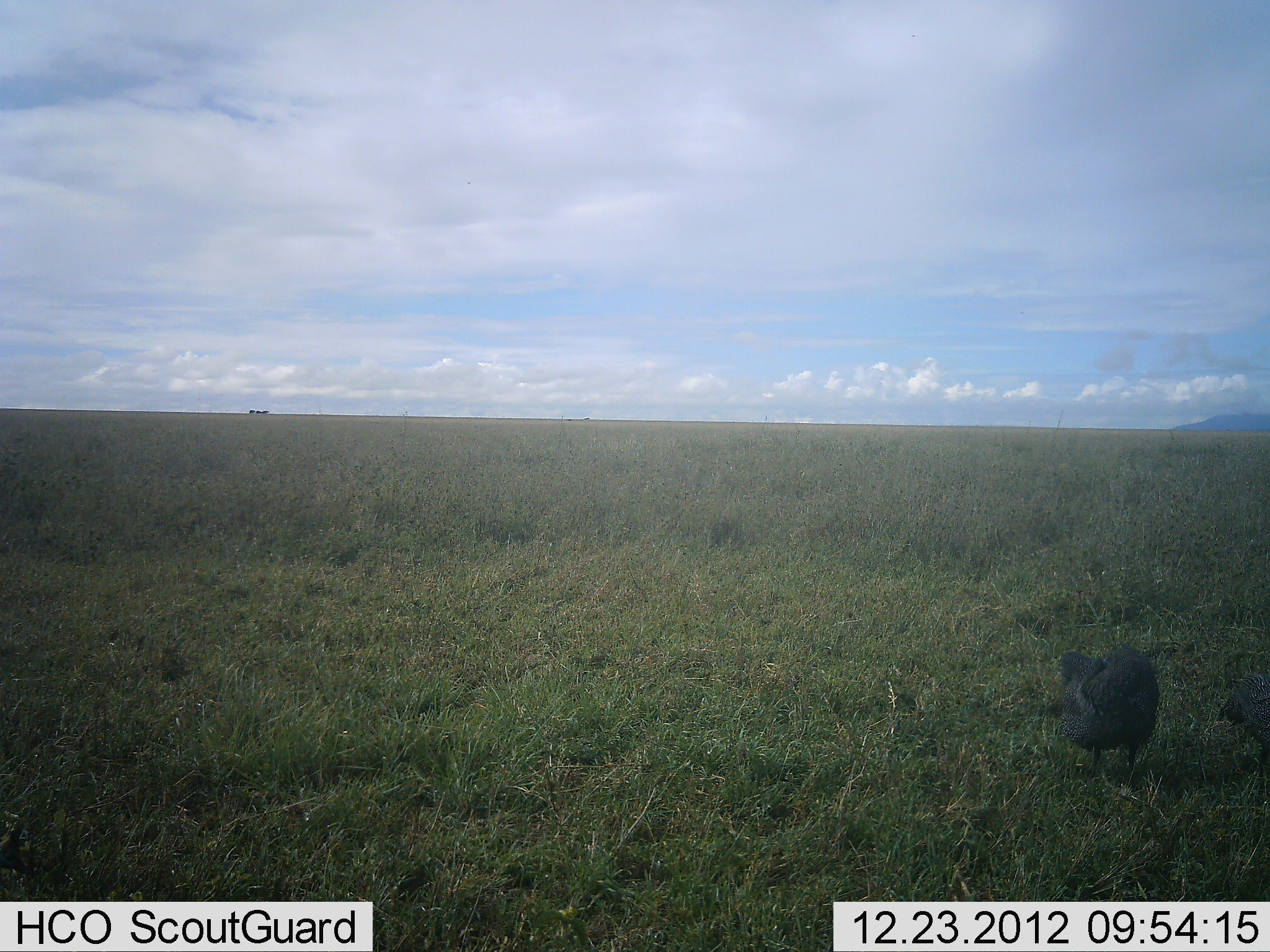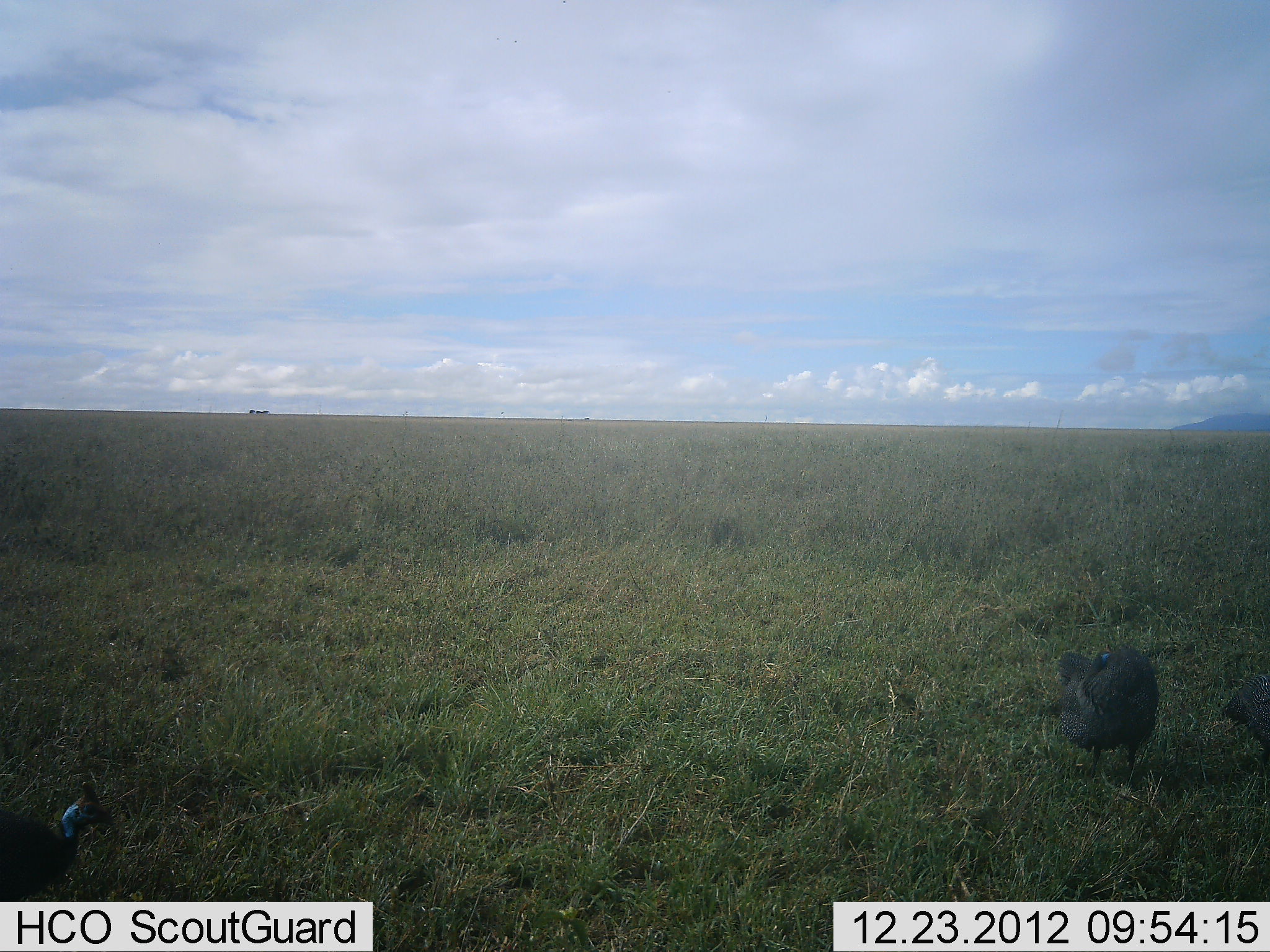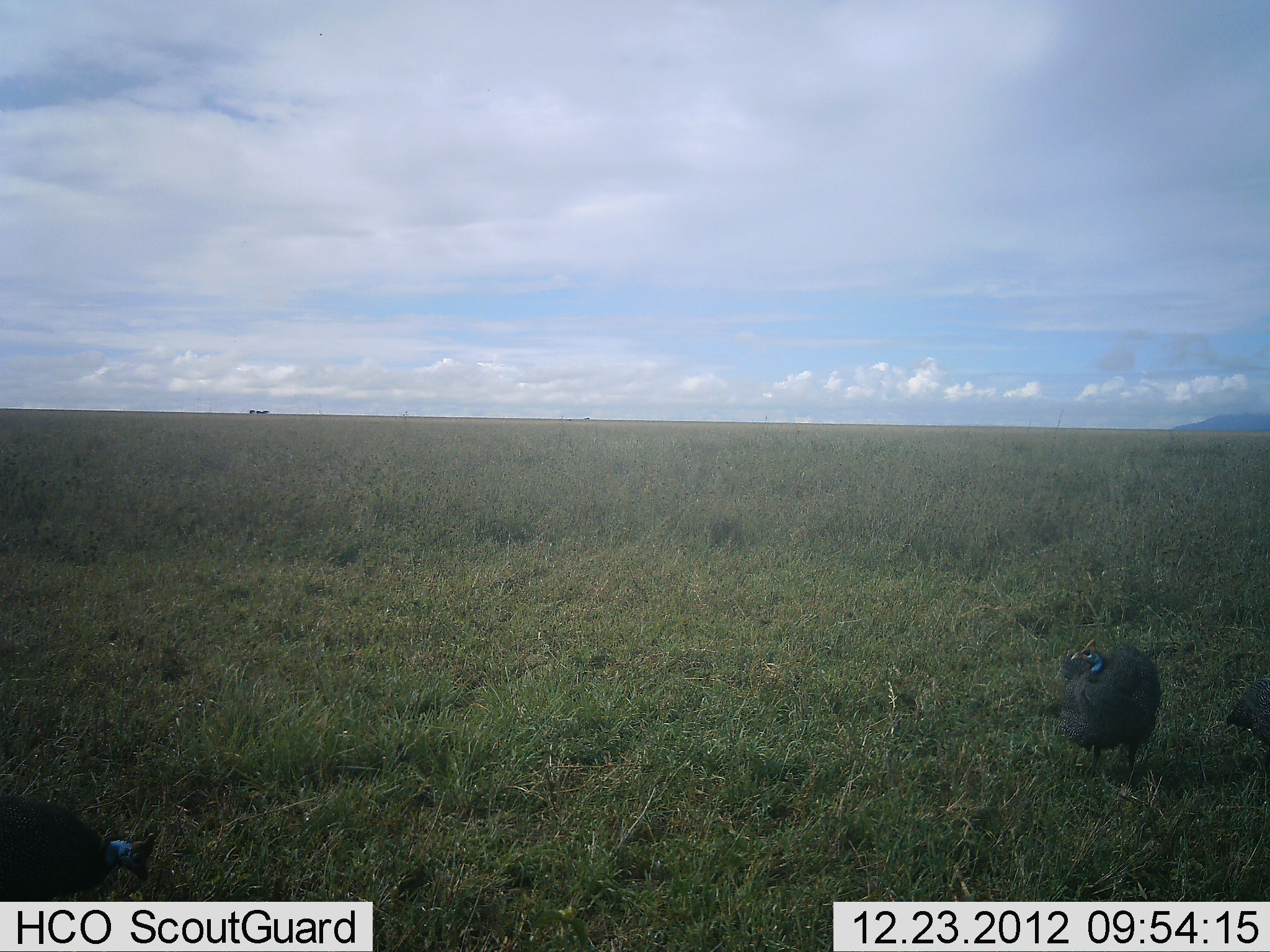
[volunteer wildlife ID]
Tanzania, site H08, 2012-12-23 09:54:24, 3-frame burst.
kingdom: Animalia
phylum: Chordata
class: Aves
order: Galliformes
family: Numididae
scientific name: Numididae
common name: guinea fowl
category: guineafowl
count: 3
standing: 75%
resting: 0%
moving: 46%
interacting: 0%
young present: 0%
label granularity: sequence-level